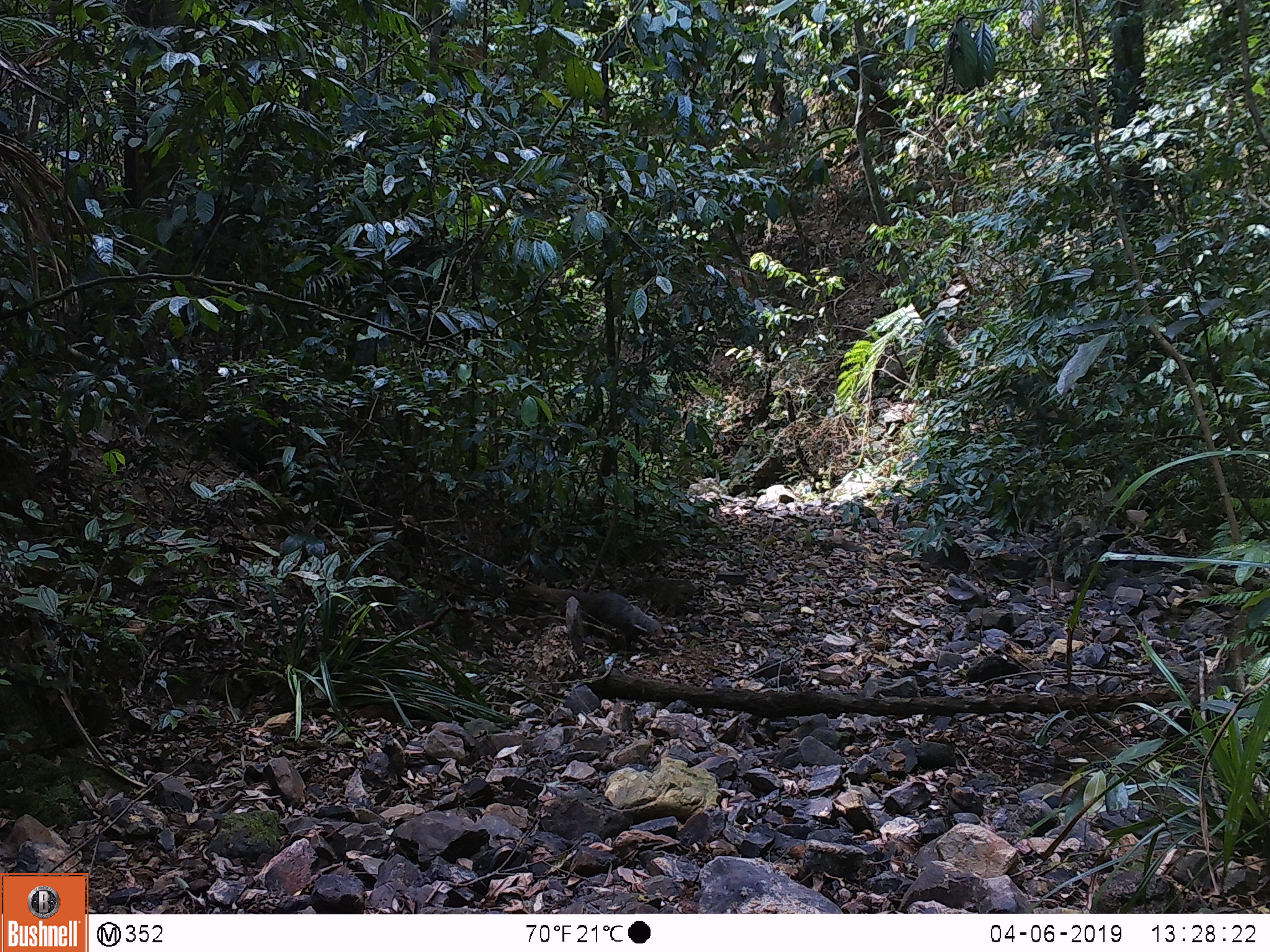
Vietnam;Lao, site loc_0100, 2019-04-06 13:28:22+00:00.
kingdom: Animalia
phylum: Chordata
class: Mammalia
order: Carnivora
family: Herpestidae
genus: Urva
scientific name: Urva urva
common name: crab-eating mongoose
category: crab eating mongoose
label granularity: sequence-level